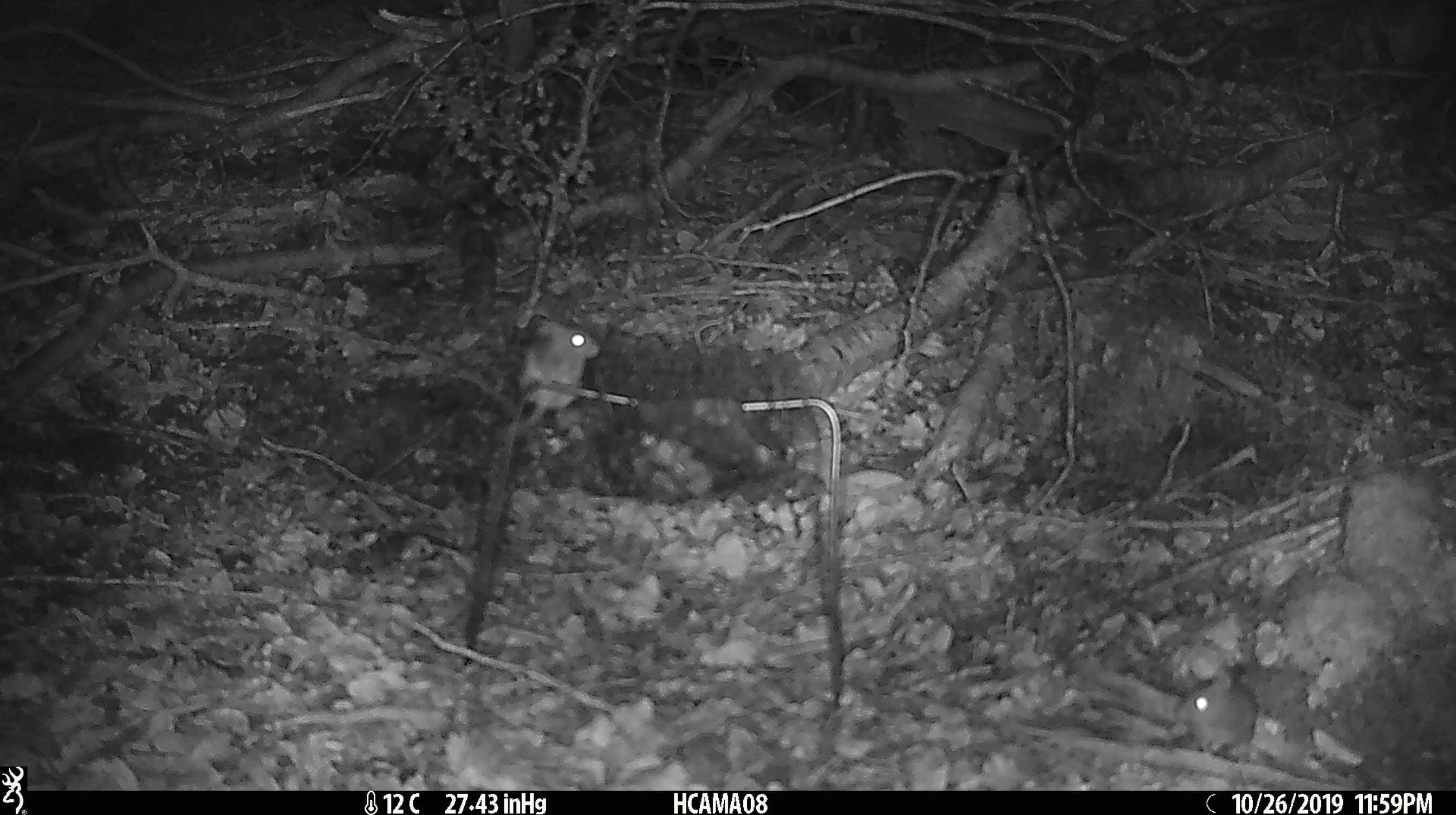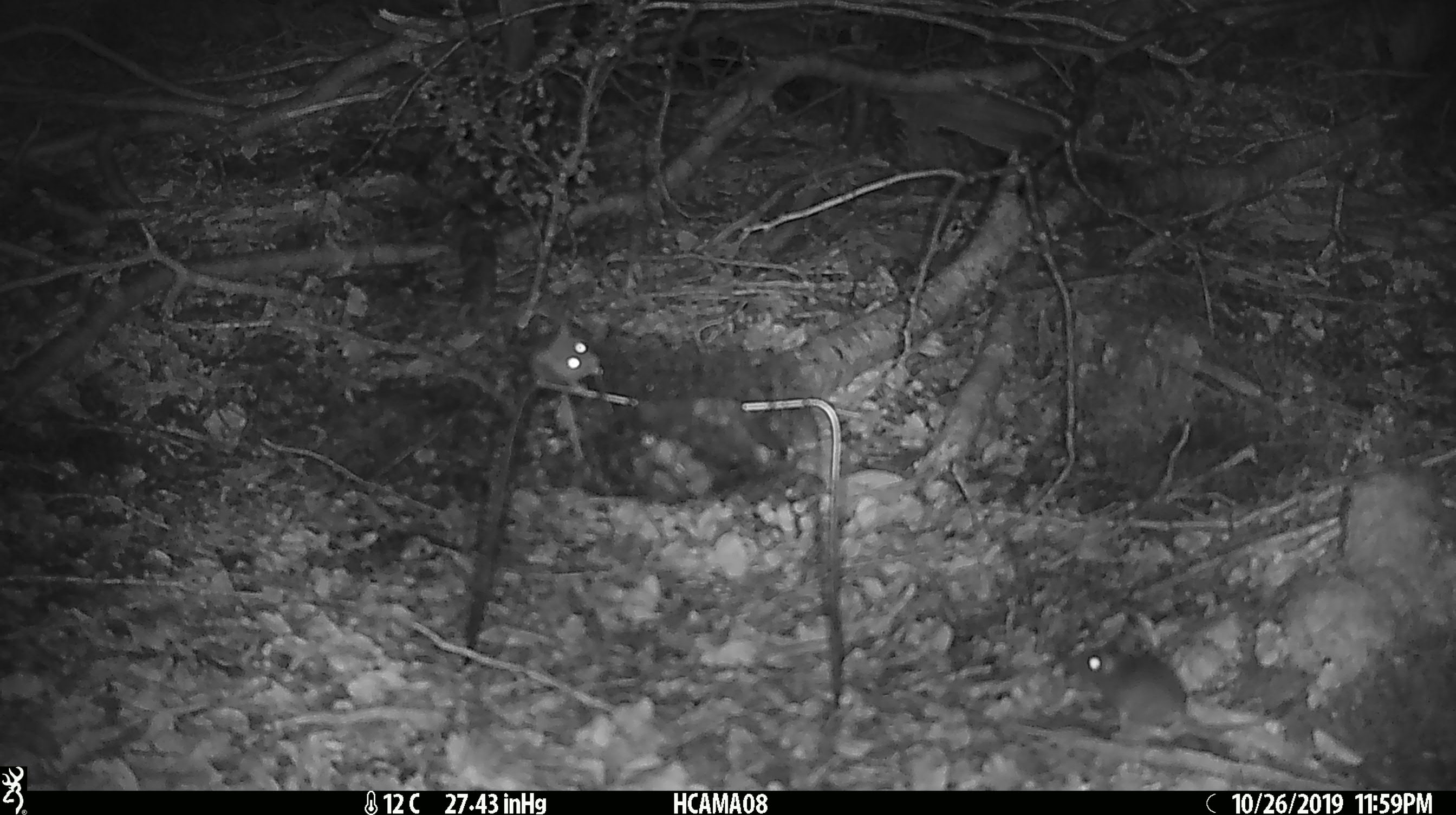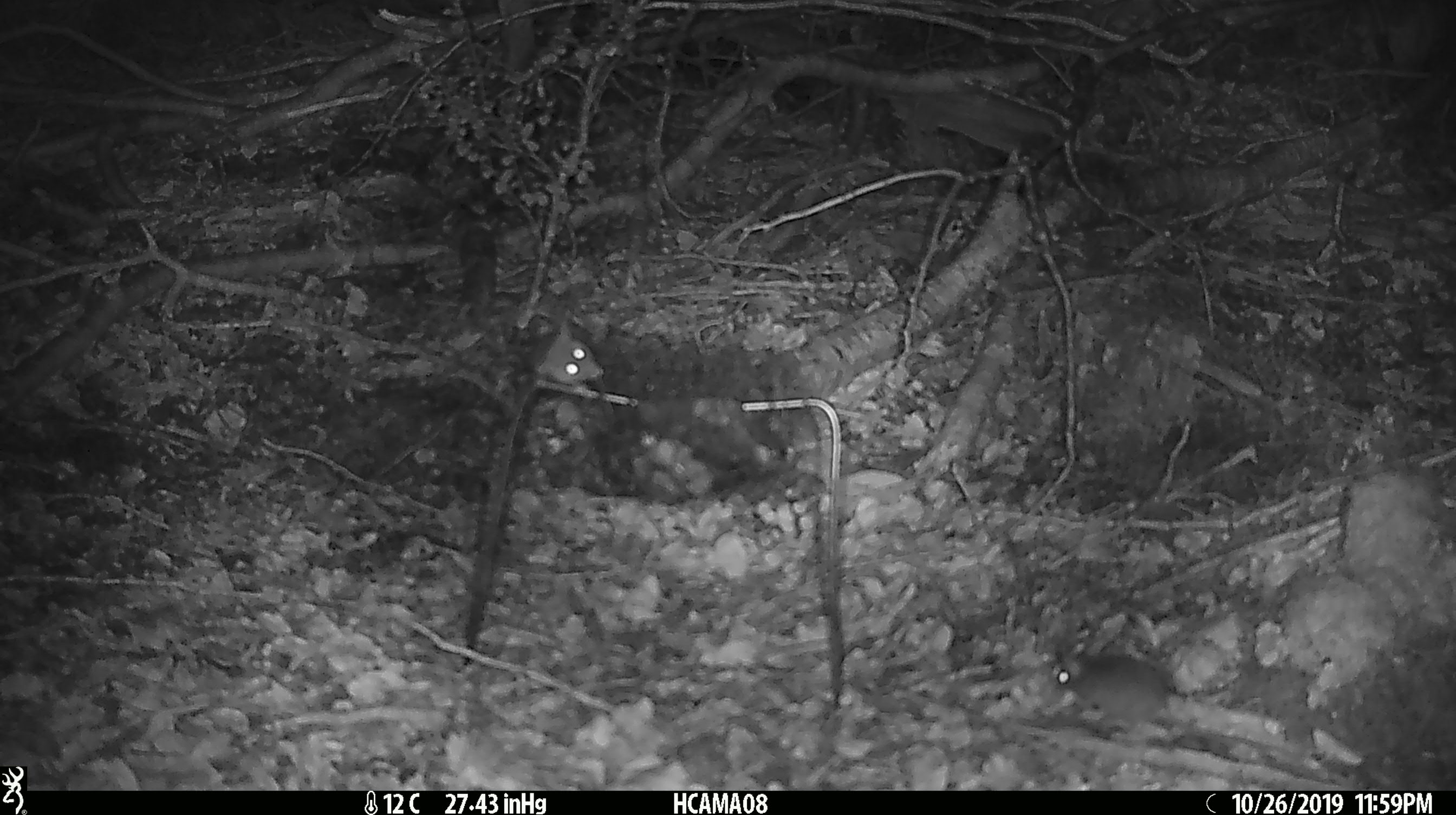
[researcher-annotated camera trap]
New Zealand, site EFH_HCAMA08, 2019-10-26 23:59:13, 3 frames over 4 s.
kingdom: Animalia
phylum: Chordata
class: Mammalia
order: Rodentia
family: Muridae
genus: Mus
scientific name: Mus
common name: mouse